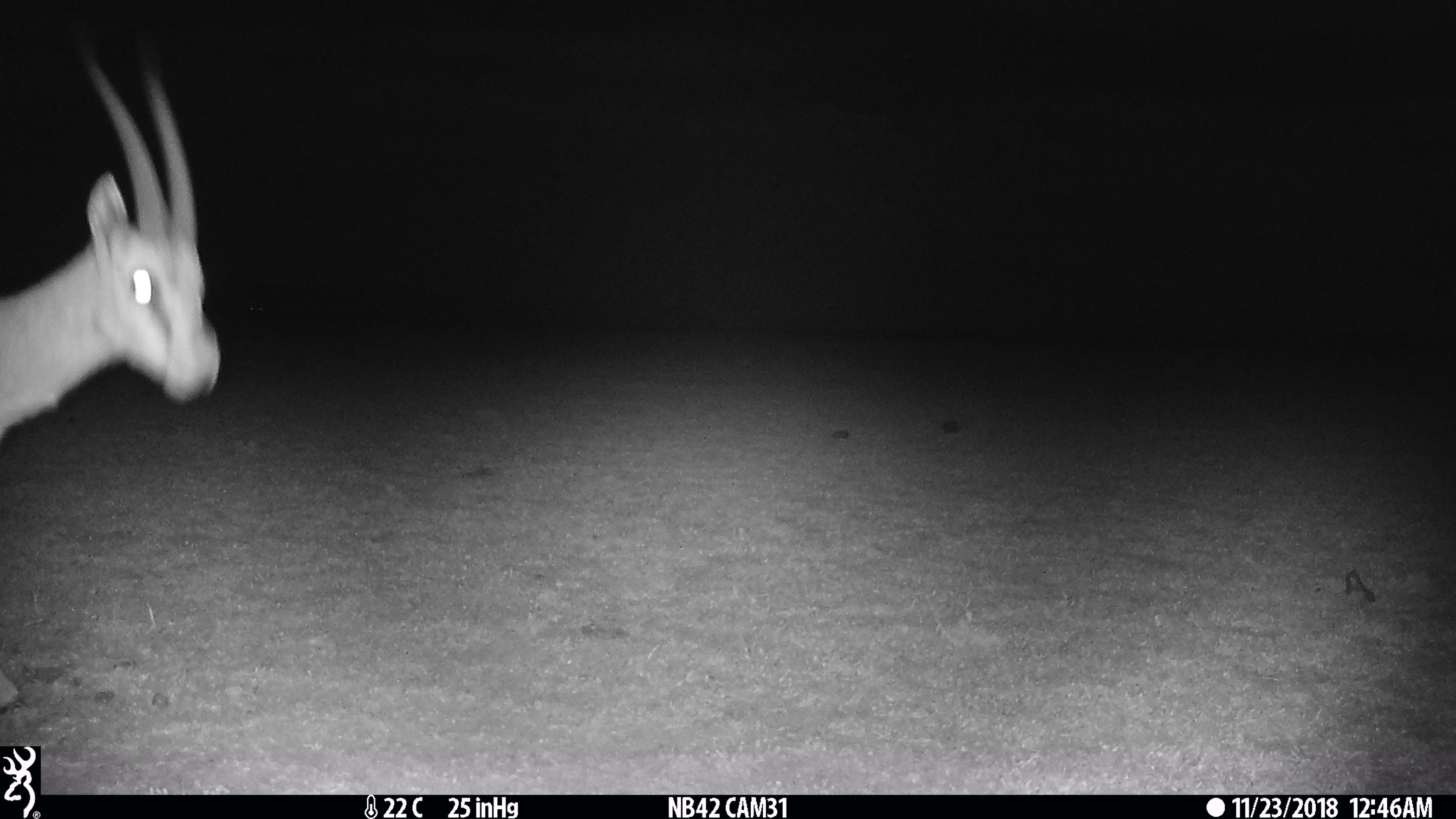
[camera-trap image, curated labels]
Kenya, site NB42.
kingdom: Animalia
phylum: Chordata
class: Mammalia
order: Artiodactyla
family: Bovidae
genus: Aepyceros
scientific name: Aepyceros melampus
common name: impala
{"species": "impala (Aepyceros melampus)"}